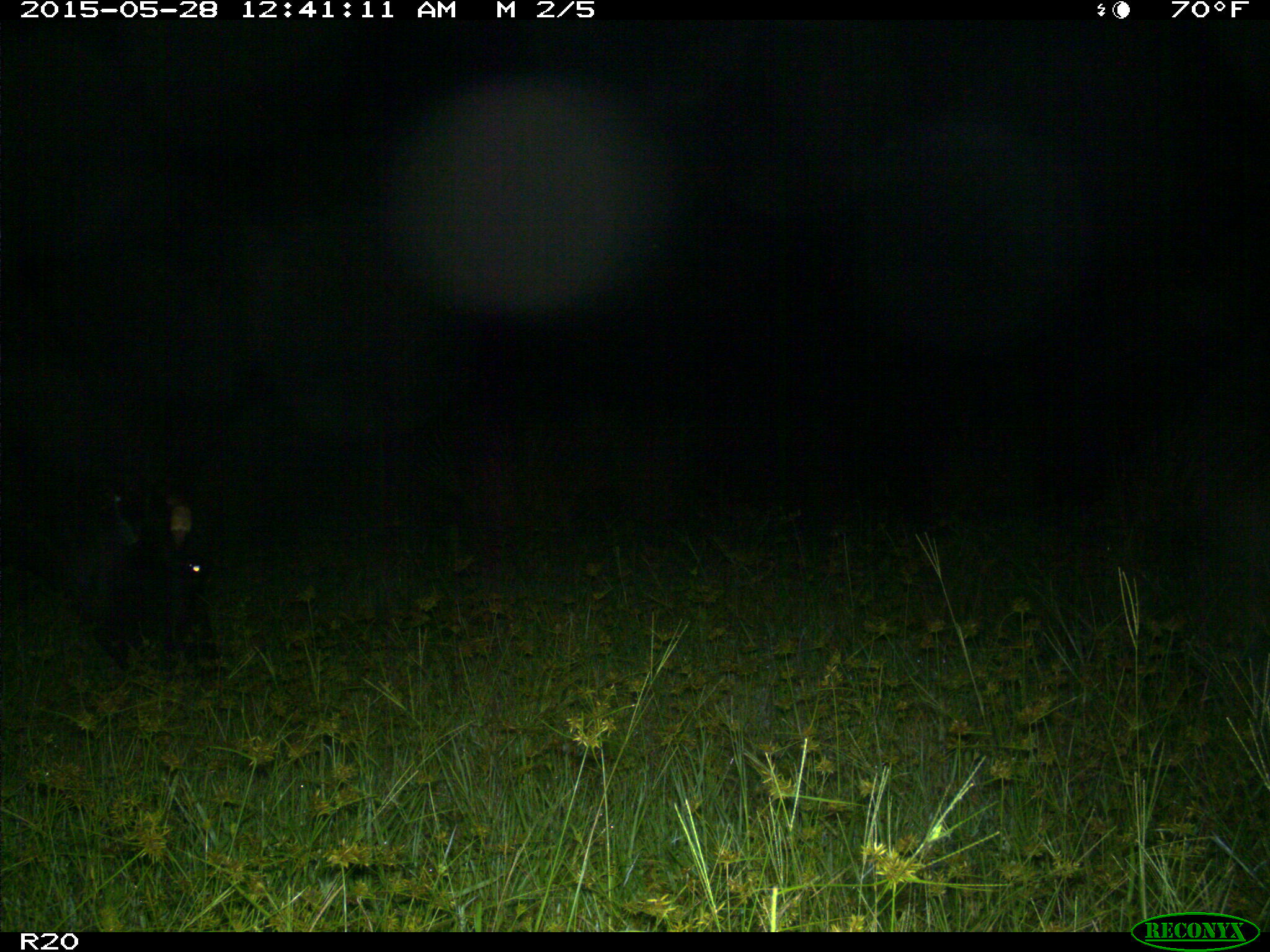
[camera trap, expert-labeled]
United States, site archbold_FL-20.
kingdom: Animalia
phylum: Chordata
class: Mammalia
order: Artiodactyla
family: Bovidae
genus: Bos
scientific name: Bos taurus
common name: domestic cow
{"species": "Bos taurus (domestic cow)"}